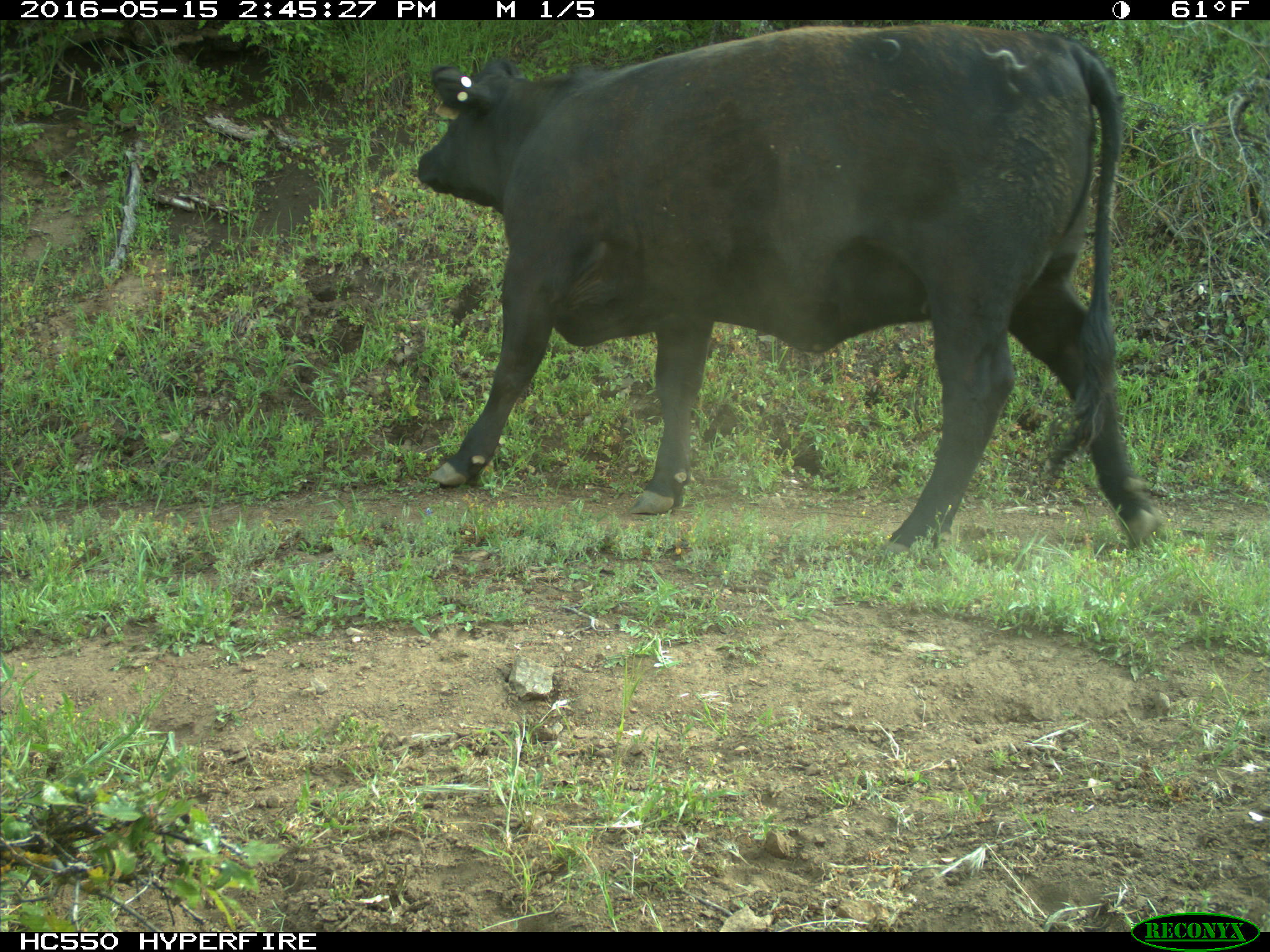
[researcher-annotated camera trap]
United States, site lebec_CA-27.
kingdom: Animalia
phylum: Chordata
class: Mammalia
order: Artiodactyla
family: Bovidae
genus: Bos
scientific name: Bos taurus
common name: domestic cow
Bos taurus (domestic cow).